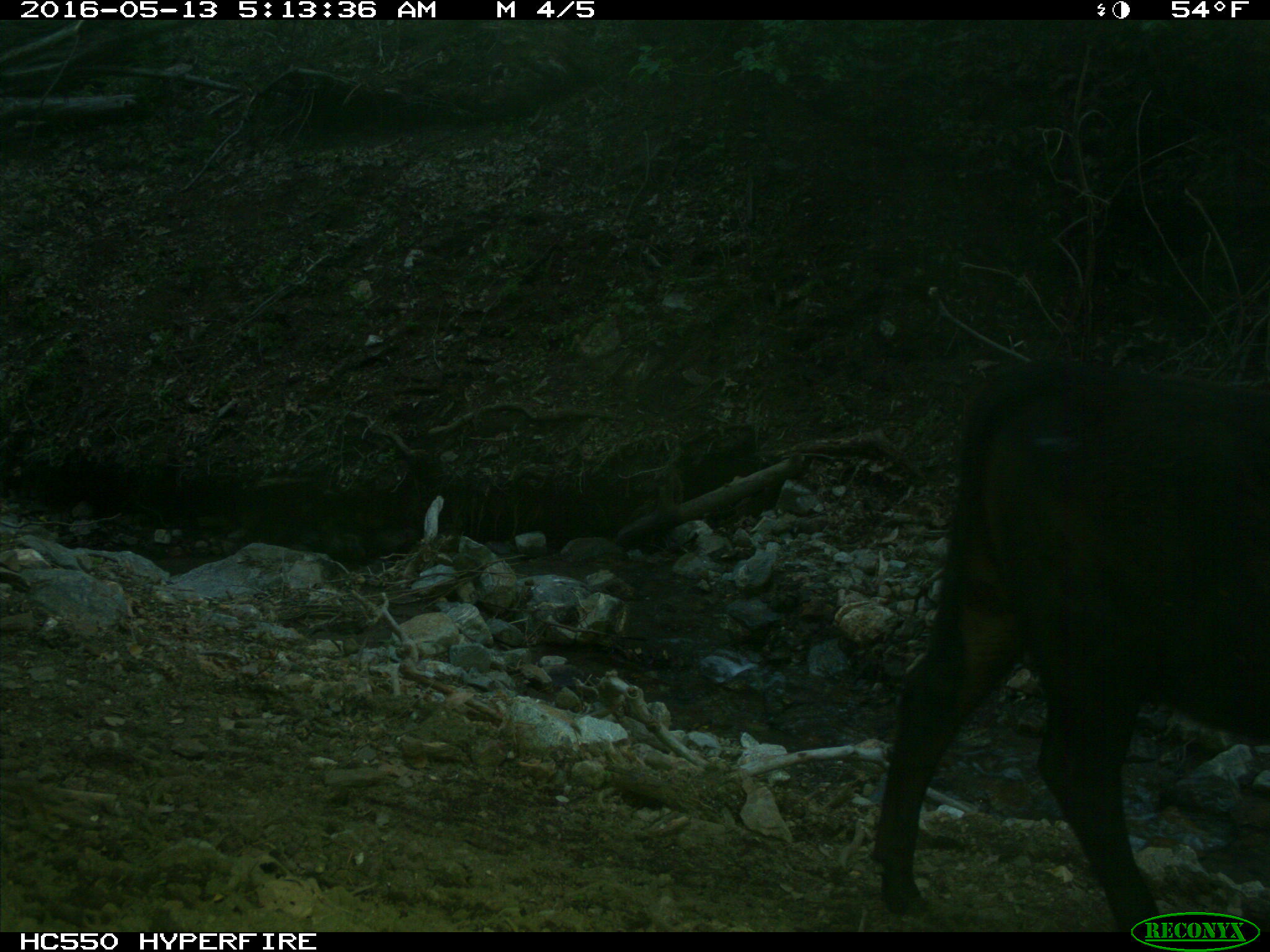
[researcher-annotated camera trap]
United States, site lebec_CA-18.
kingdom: Animalia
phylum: Chordata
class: Mammalia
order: Artiodactyla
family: Bovidae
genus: Bos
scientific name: Bos taurus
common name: domestic cow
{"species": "Bos taurus (domestic cow)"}